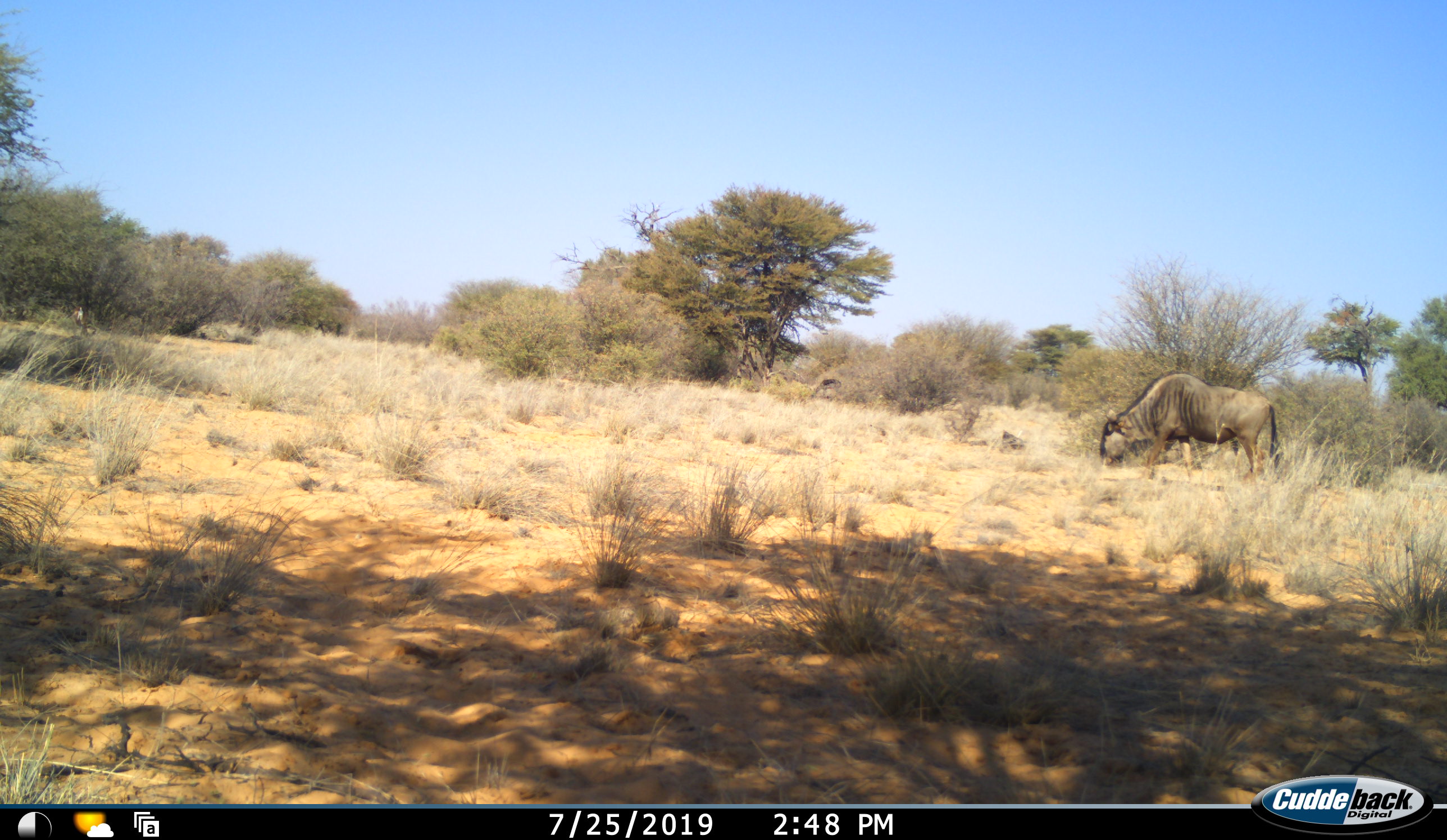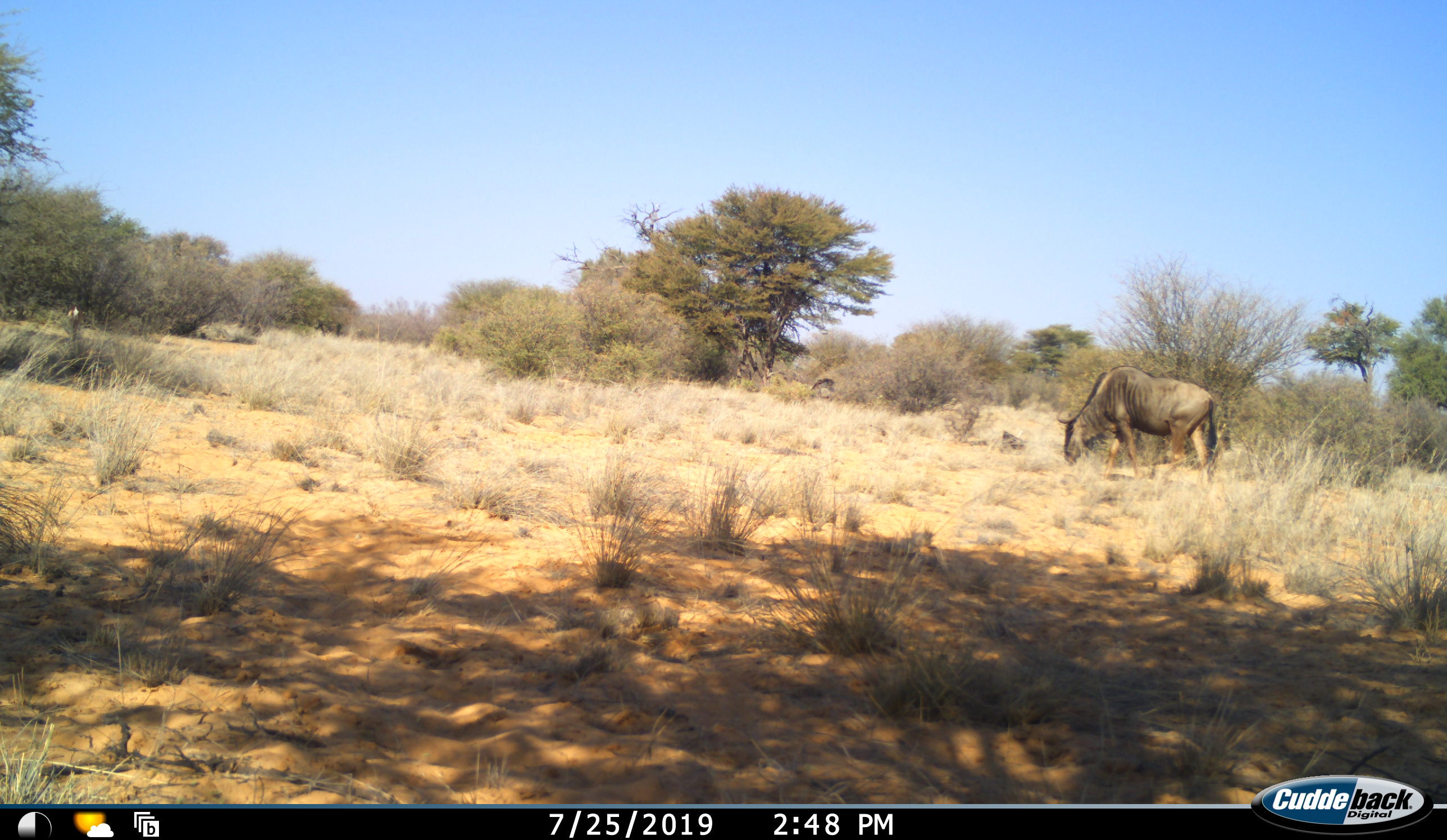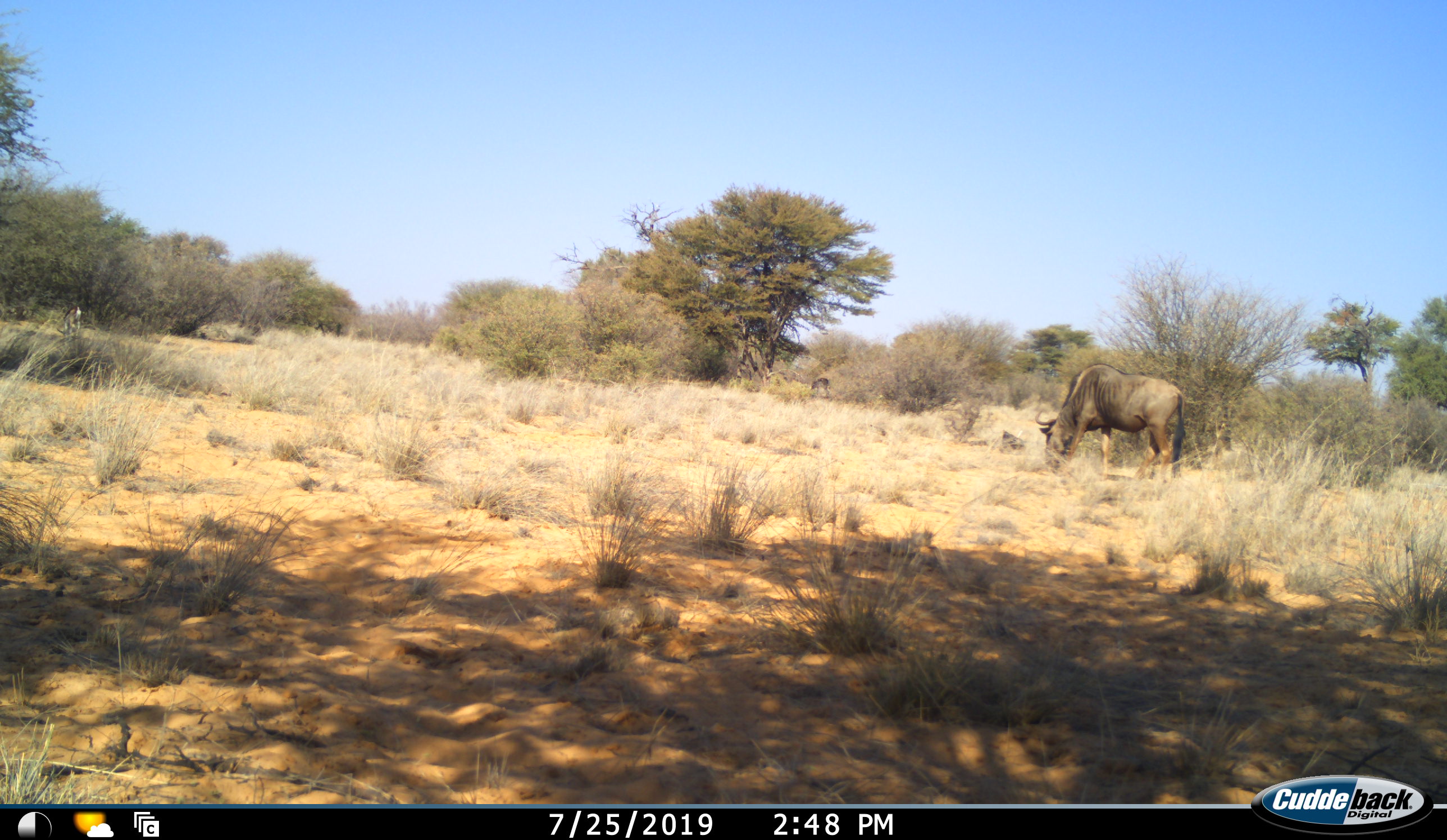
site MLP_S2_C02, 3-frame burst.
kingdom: Animalia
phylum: Chordata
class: Mammalia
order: Artiodactyla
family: Bovidae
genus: Connochaetes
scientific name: Connochaetes taurinus taurinus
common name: blue wildebeest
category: wildebeestblue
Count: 1.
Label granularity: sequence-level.